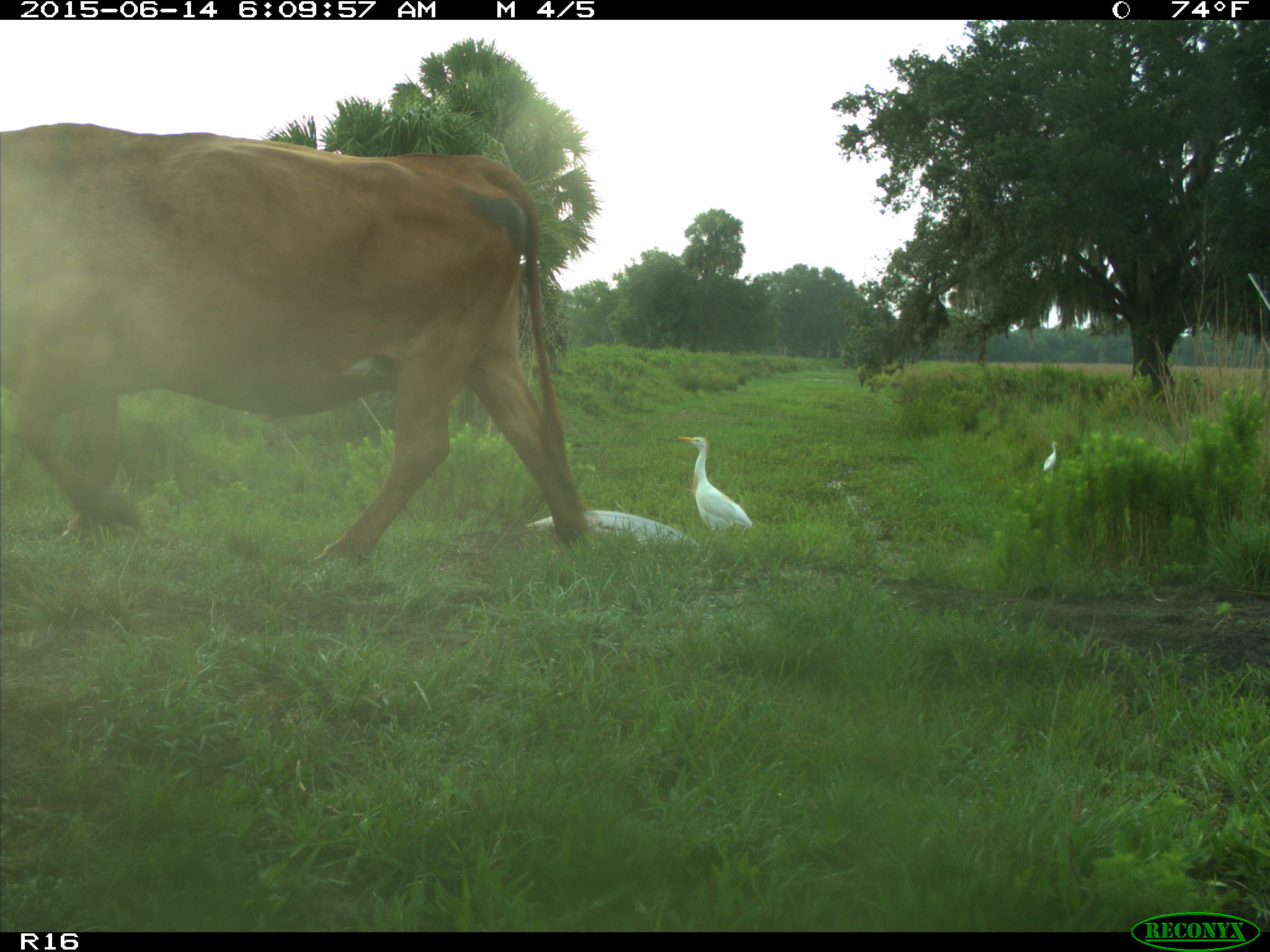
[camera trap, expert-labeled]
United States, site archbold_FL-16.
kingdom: Animalia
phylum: Chordata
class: Mammalia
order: Artiodactyla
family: Bovidae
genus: Bos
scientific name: Bos taurus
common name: domestic cow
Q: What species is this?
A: Bos taurus (domestic cow).